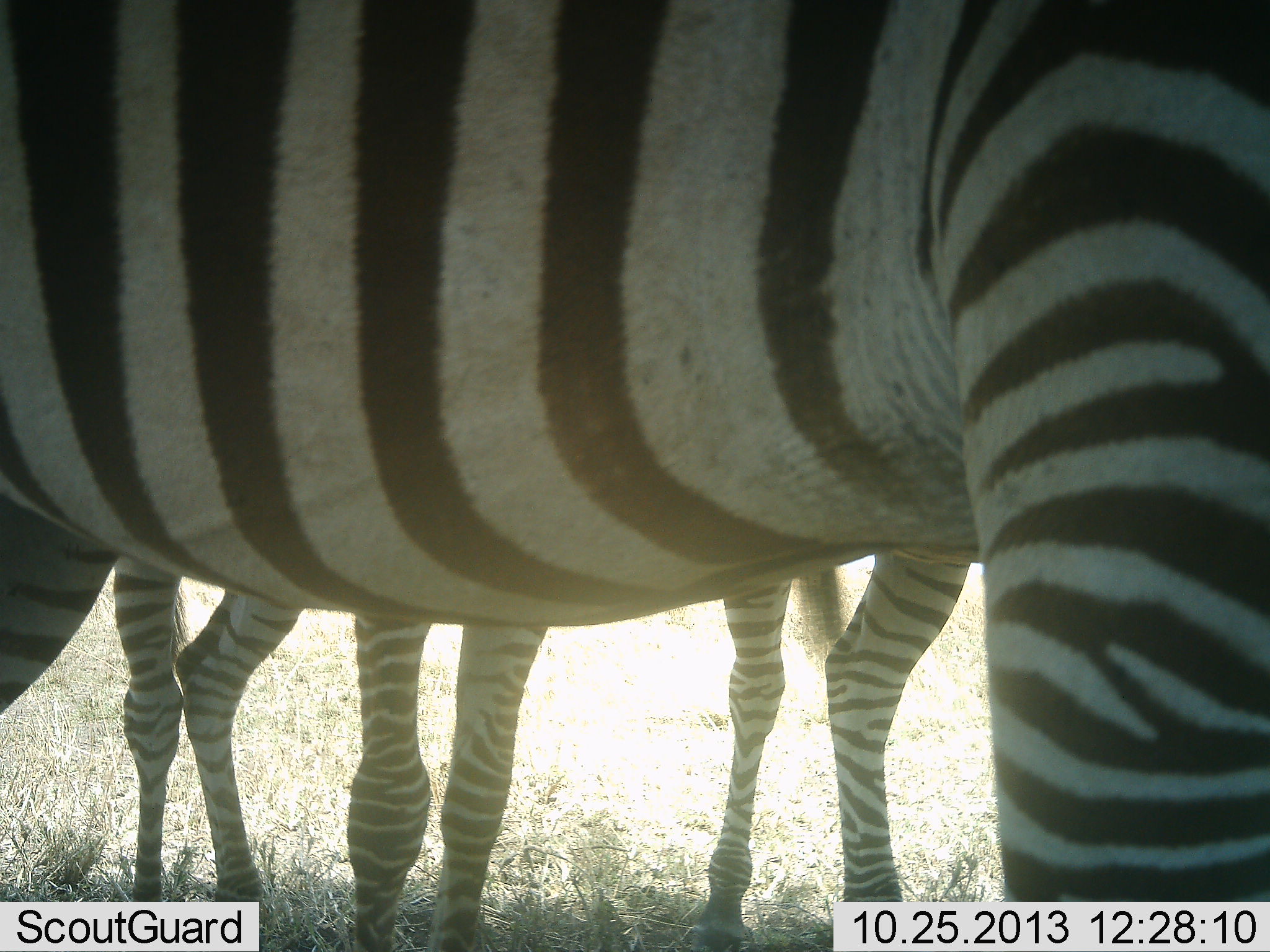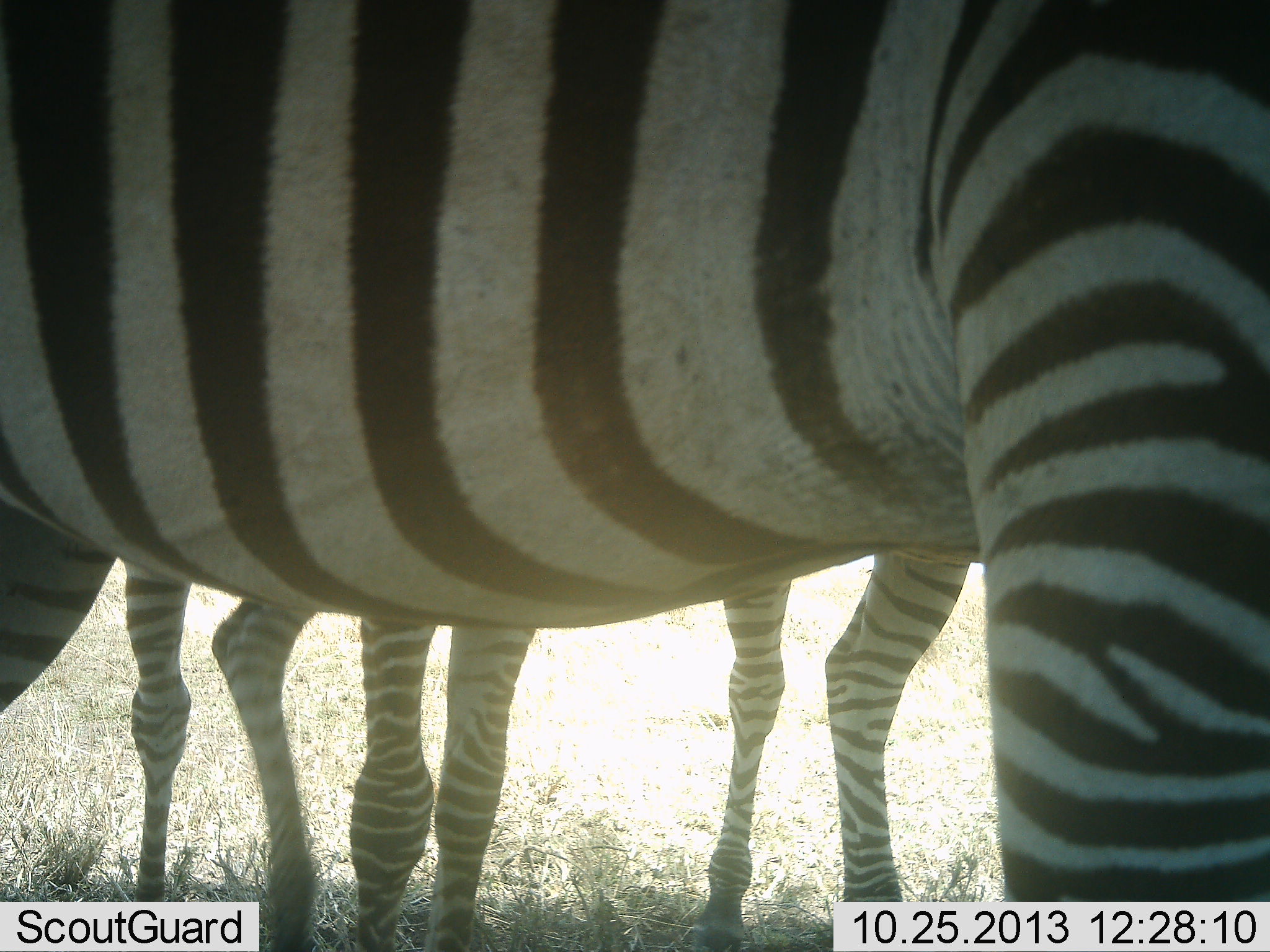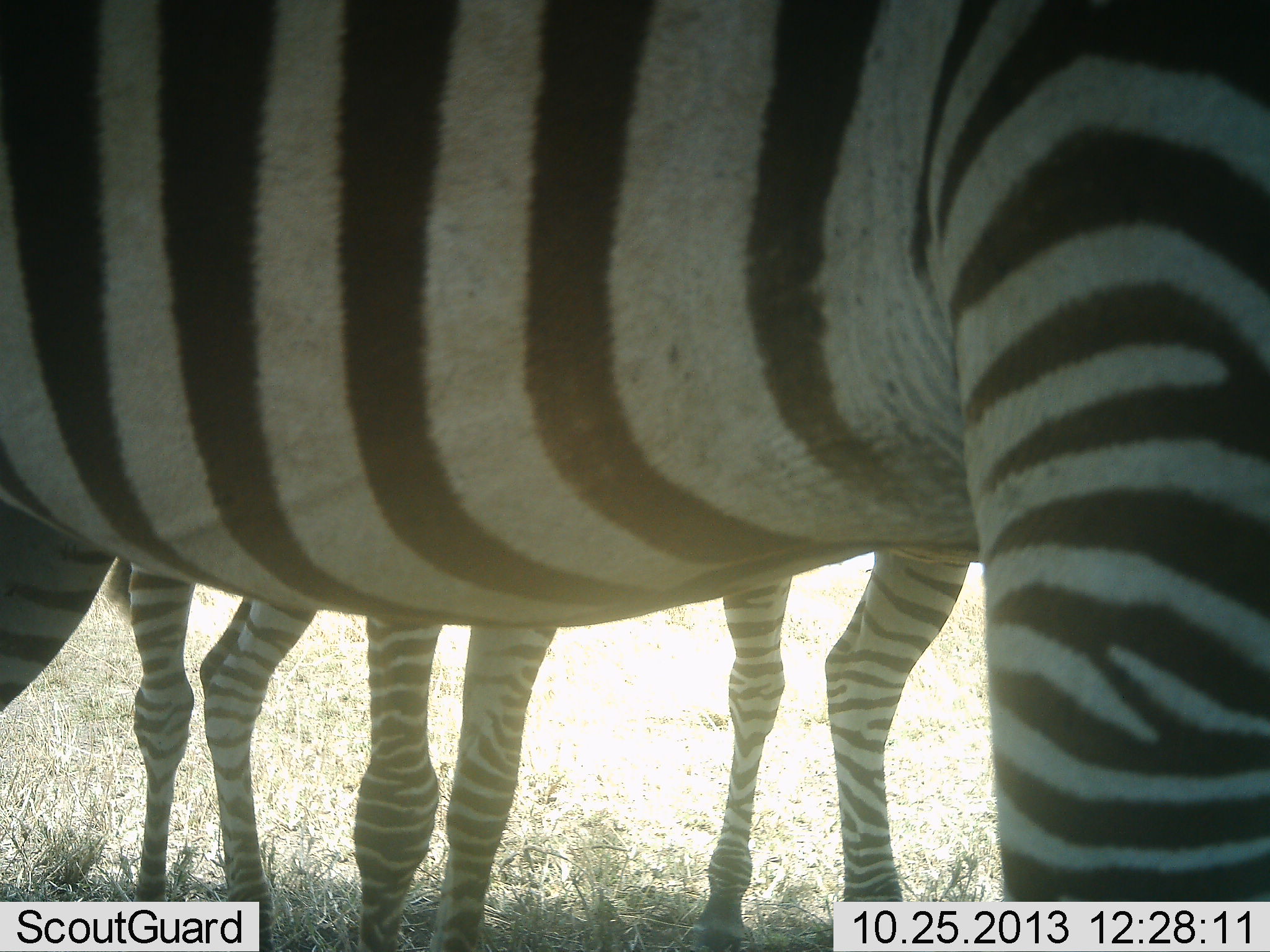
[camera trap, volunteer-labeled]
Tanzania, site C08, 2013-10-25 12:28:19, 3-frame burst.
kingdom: Animalia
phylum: Chordata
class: Mammalia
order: Perissodactyla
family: Equidae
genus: Equus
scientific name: Equus quagga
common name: plains zebra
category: zebra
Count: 3.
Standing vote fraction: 95%.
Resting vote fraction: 0%.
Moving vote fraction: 5%.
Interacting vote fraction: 0%.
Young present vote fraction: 5%.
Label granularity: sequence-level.